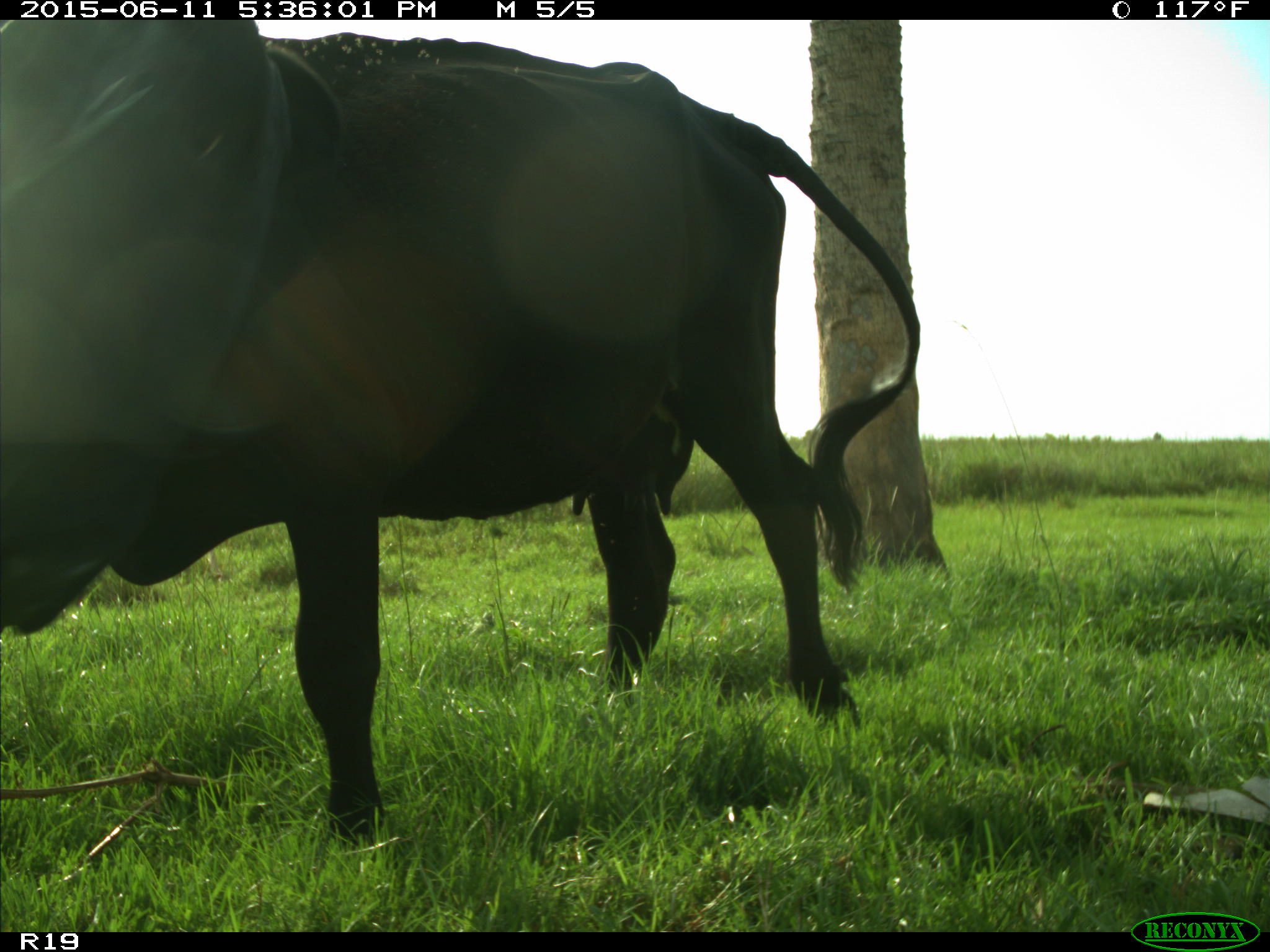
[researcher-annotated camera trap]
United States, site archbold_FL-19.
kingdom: Animalia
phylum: Chordata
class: Mammalia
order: Artiodactyla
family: Bovidae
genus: Bos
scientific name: Bos taurus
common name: domestic cow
Bos taurus (domestic cow).